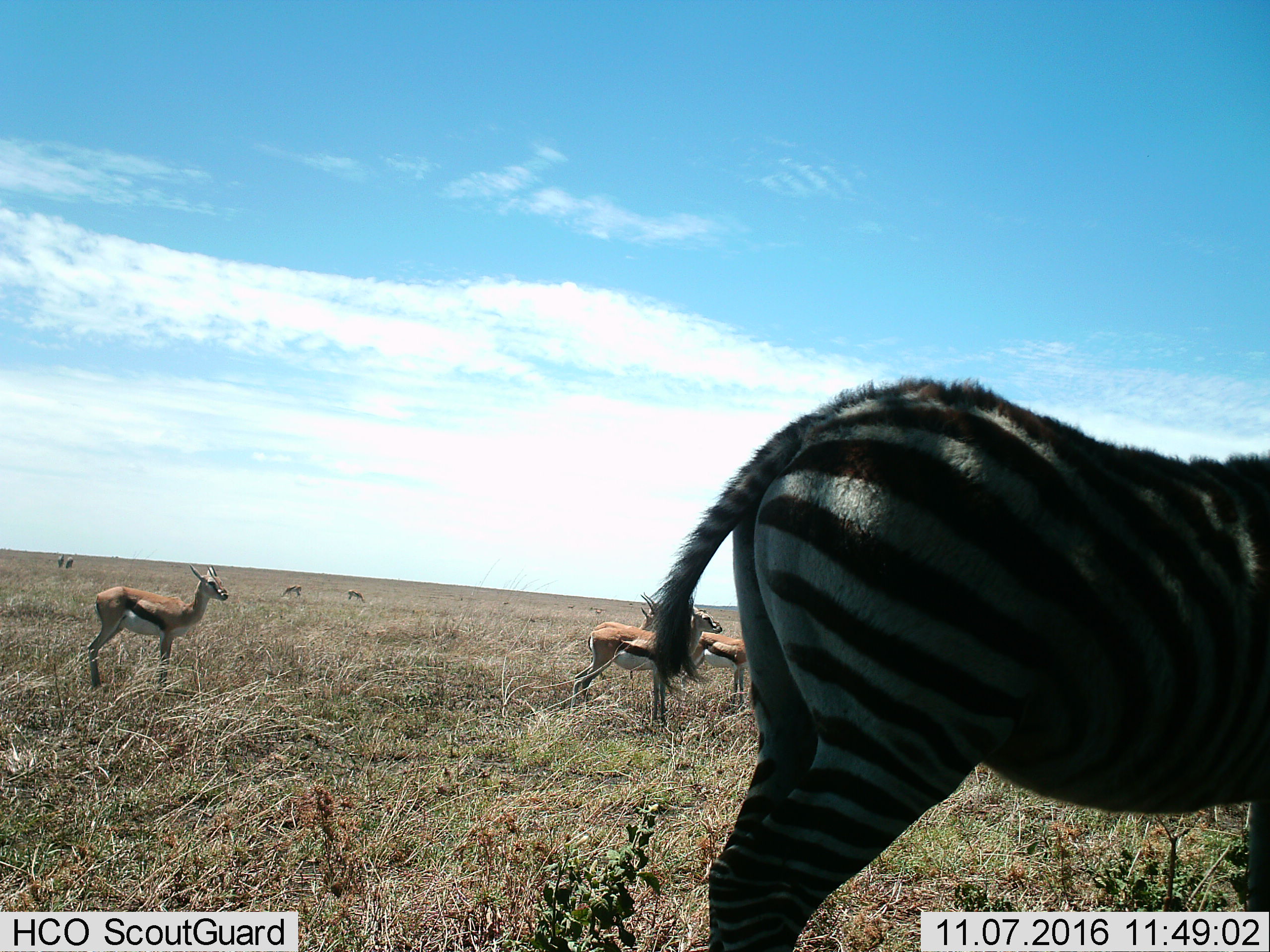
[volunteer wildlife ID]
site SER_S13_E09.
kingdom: Animalia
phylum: Chordata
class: Mammalia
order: Artiodactyla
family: Bovidae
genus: Eudorcas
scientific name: Eudorcas thomsonii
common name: thomson's gazelle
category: gazellethomsons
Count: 8.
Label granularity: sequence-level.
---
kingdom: Animalia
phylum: Chordata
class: Mammalia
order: Perissodactyla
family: Equidae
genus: Equus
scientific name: Equus quagga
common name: plains zebra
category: zebraplains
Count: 1.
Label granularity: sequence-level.